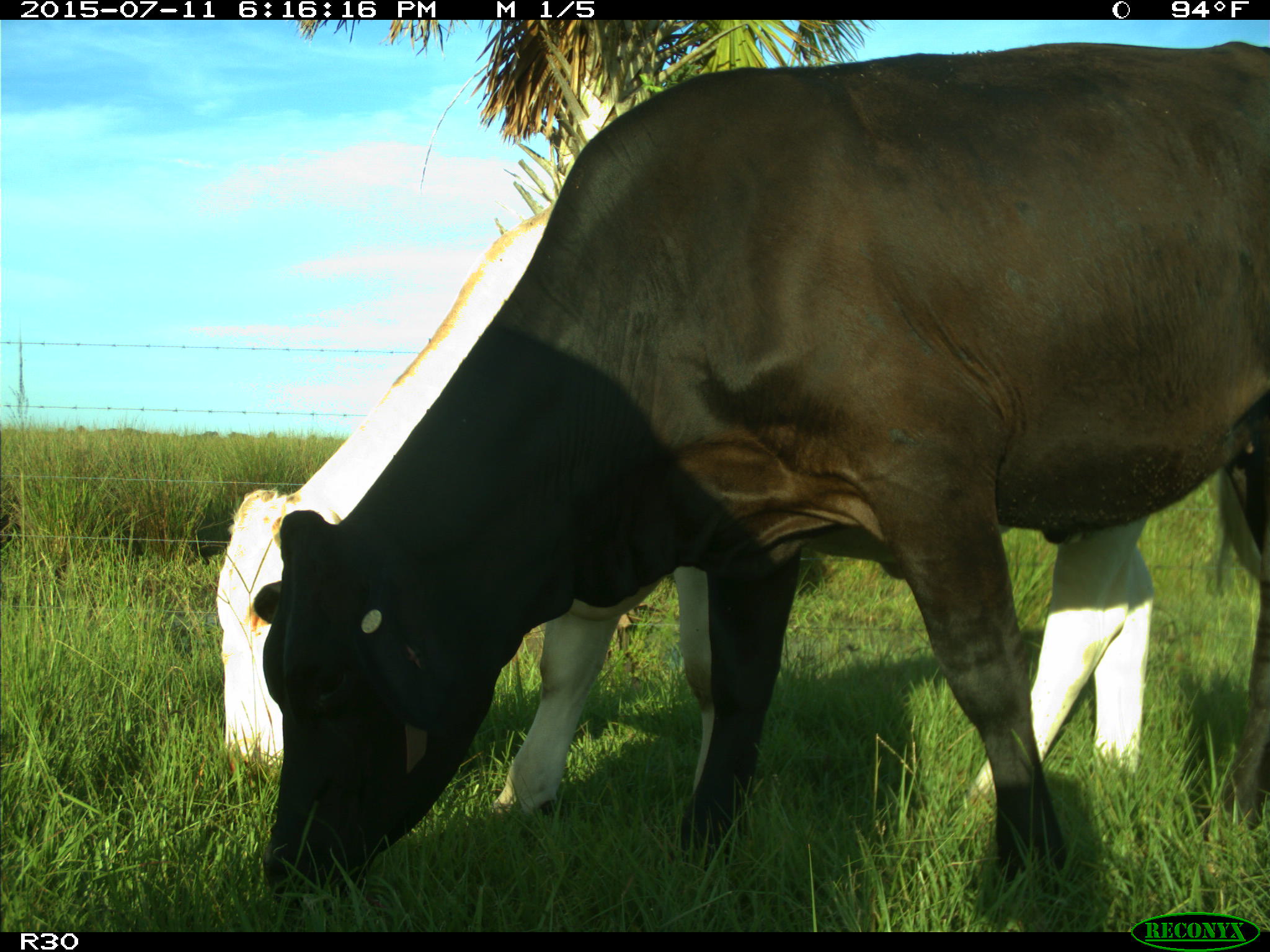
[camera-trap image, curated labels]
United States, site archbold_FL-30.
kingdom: Animalia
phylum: Chordata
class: Mammalia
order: Artiodactyla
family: Bovidae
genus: Bos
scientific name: Bos taurus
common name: domestic cow